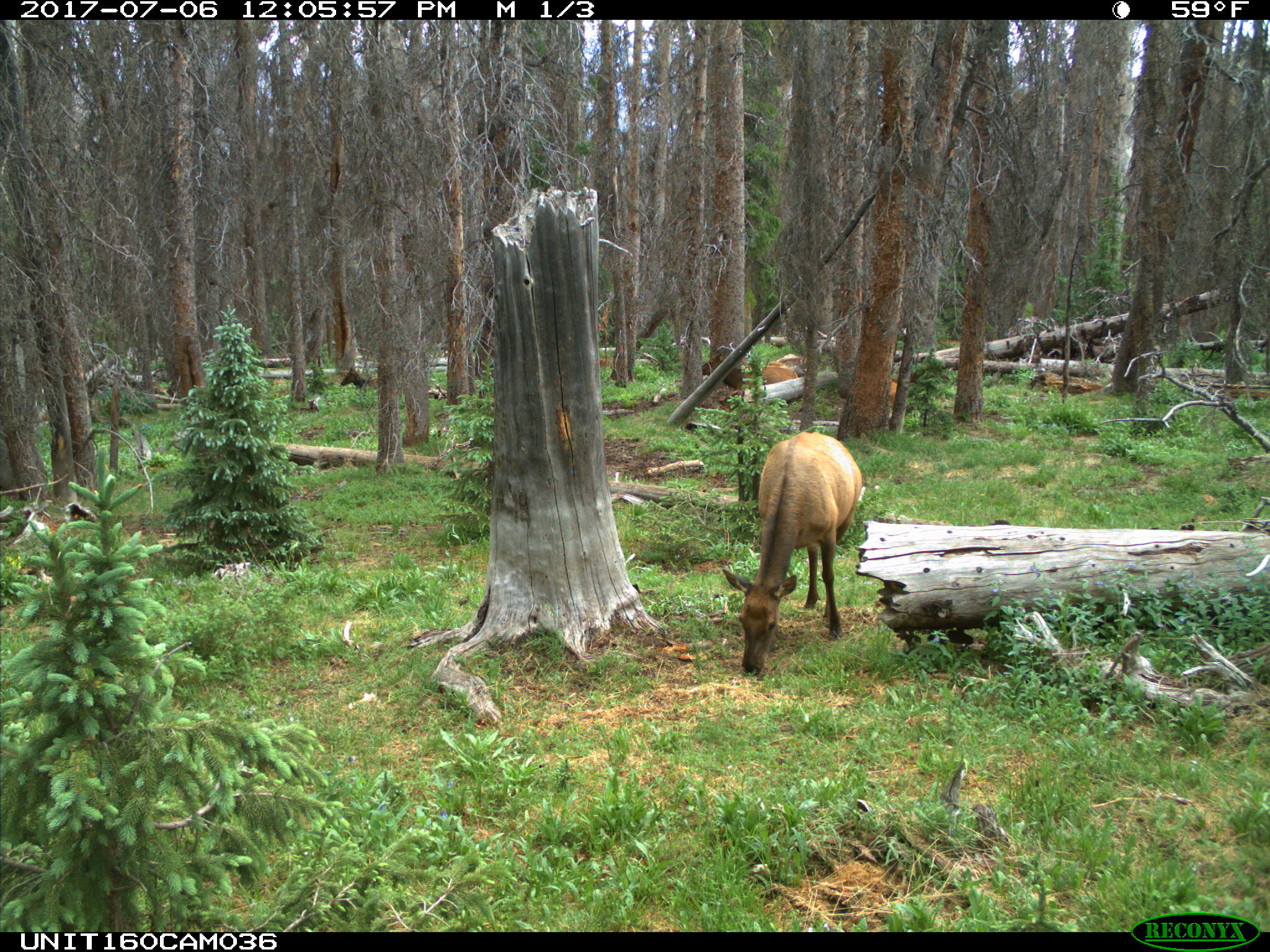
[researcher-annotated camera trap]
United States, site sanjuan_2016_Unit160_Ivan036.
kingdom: Animalia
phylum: Chordata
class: Mammalia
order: Artiodactyla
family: Cervidae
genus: Cervus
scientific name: Cervus elaphus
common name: red deer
Cervus elaphus (red deer).